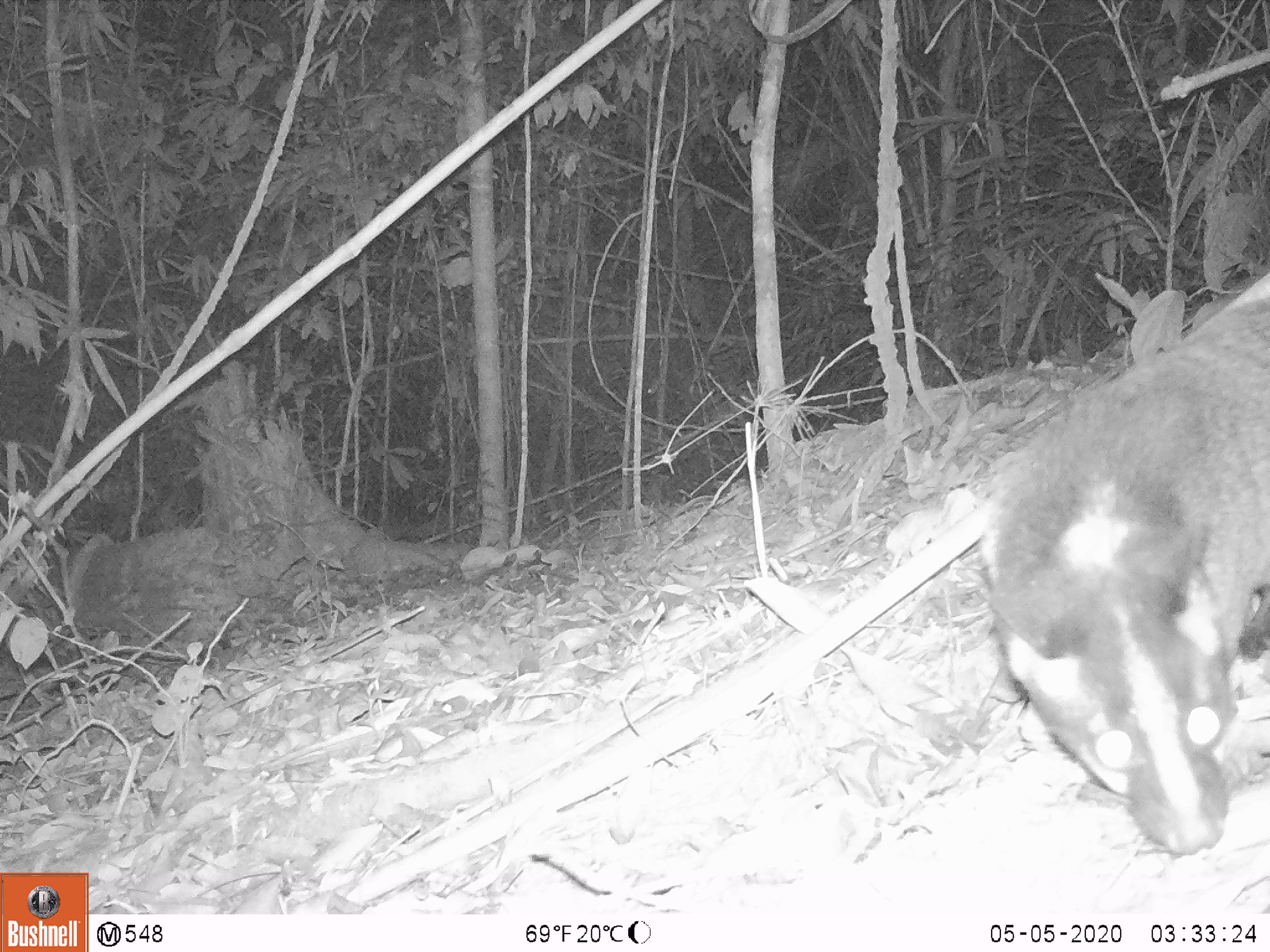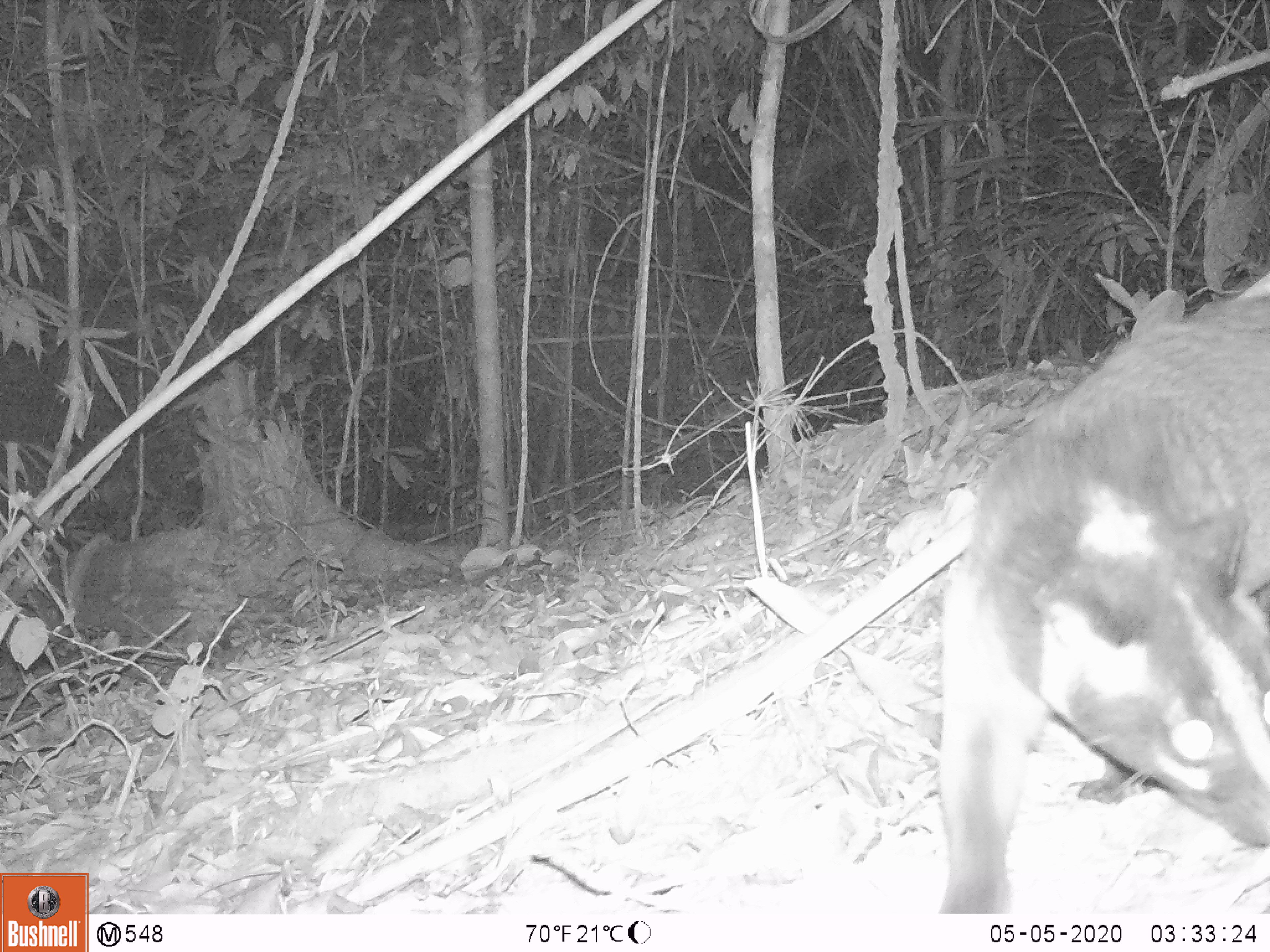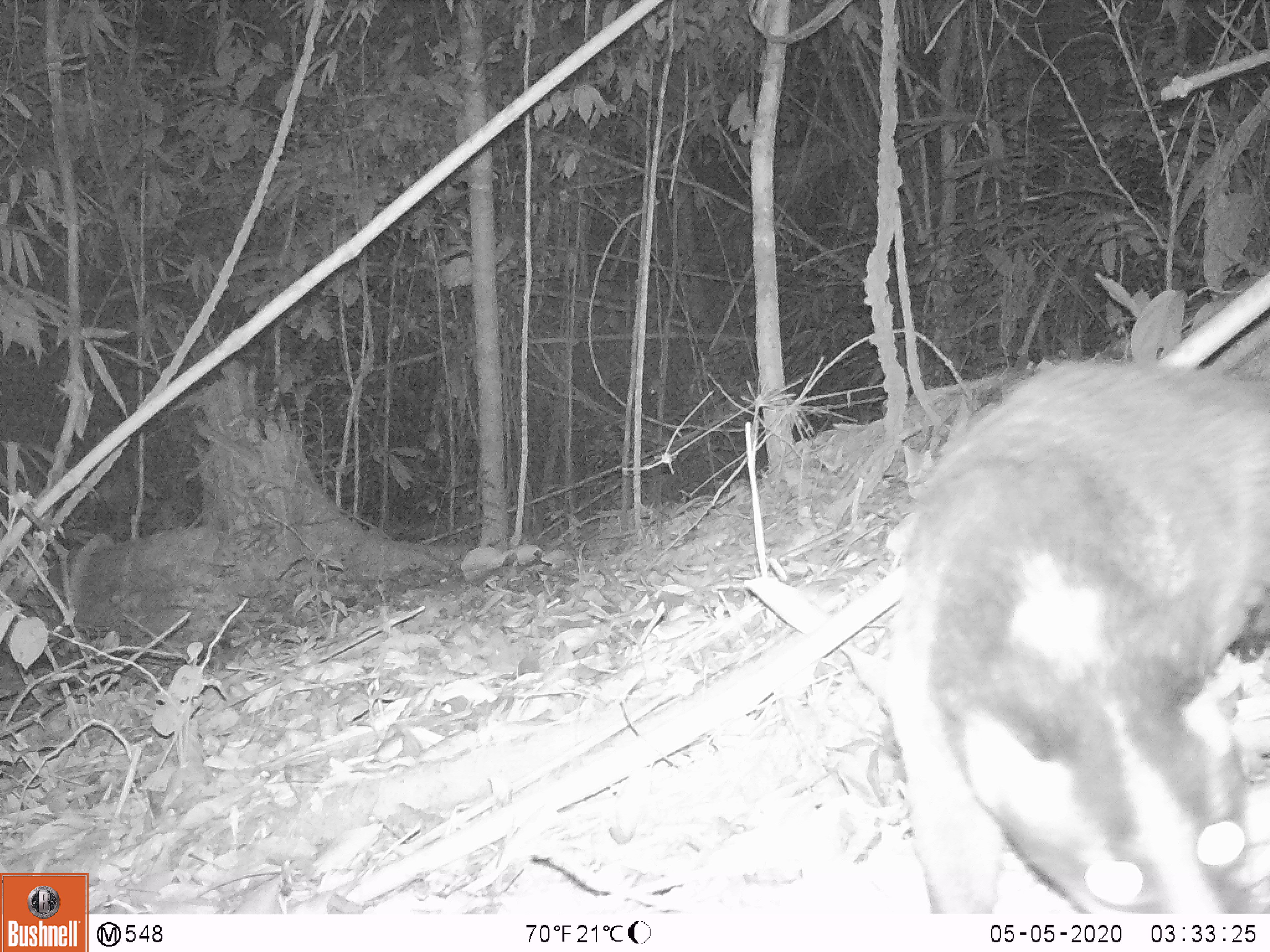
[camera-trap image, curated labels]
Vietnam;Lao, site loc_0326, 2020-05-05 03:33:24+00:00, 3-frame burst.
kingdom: Animalia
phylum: Chordata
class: Mammalia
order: Carnivora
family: Viverridae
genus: Paguma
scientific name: Paguma larvata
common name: masked palm civet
Masked palm civet (Paguma larvata). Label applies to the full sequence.